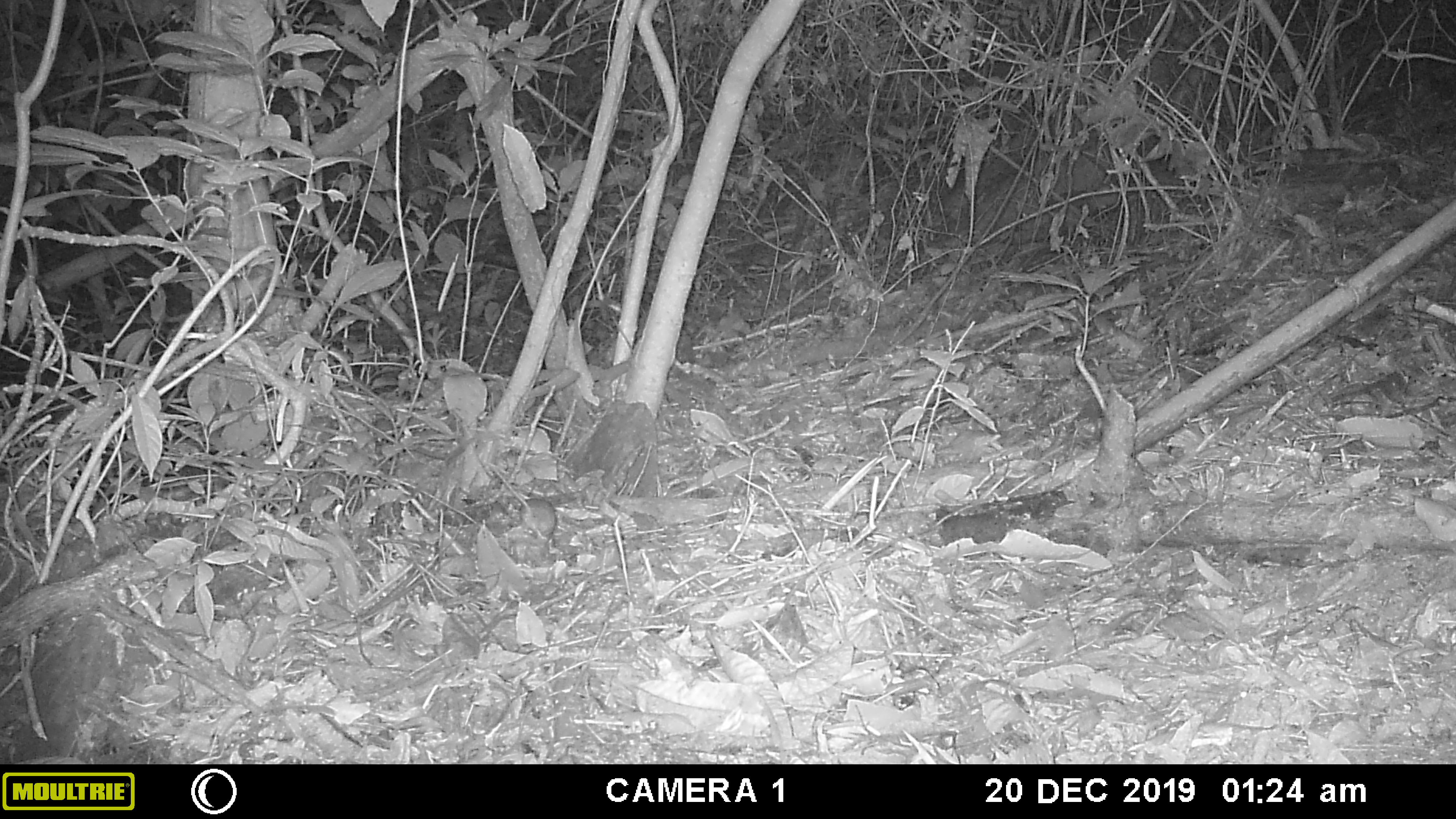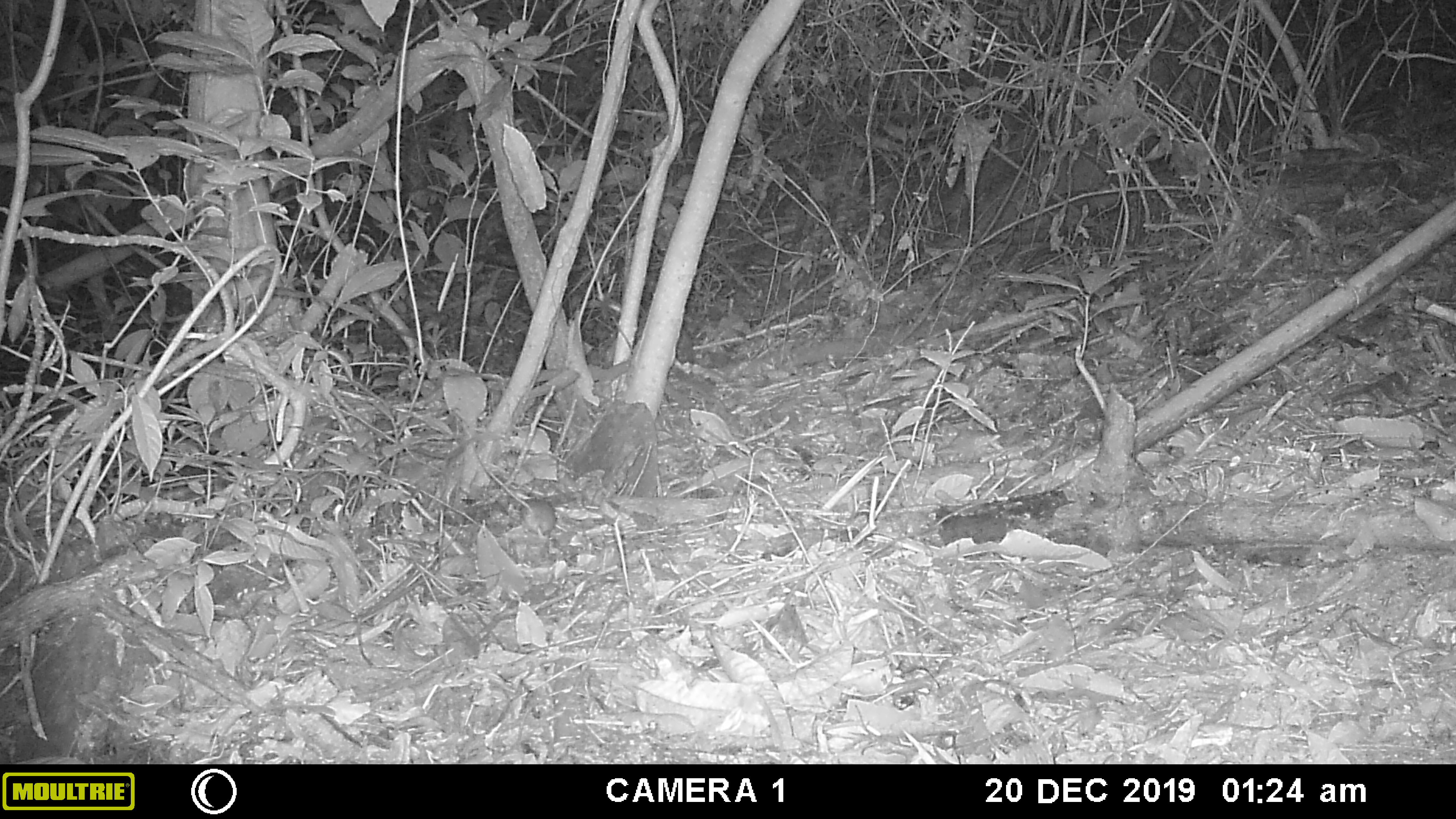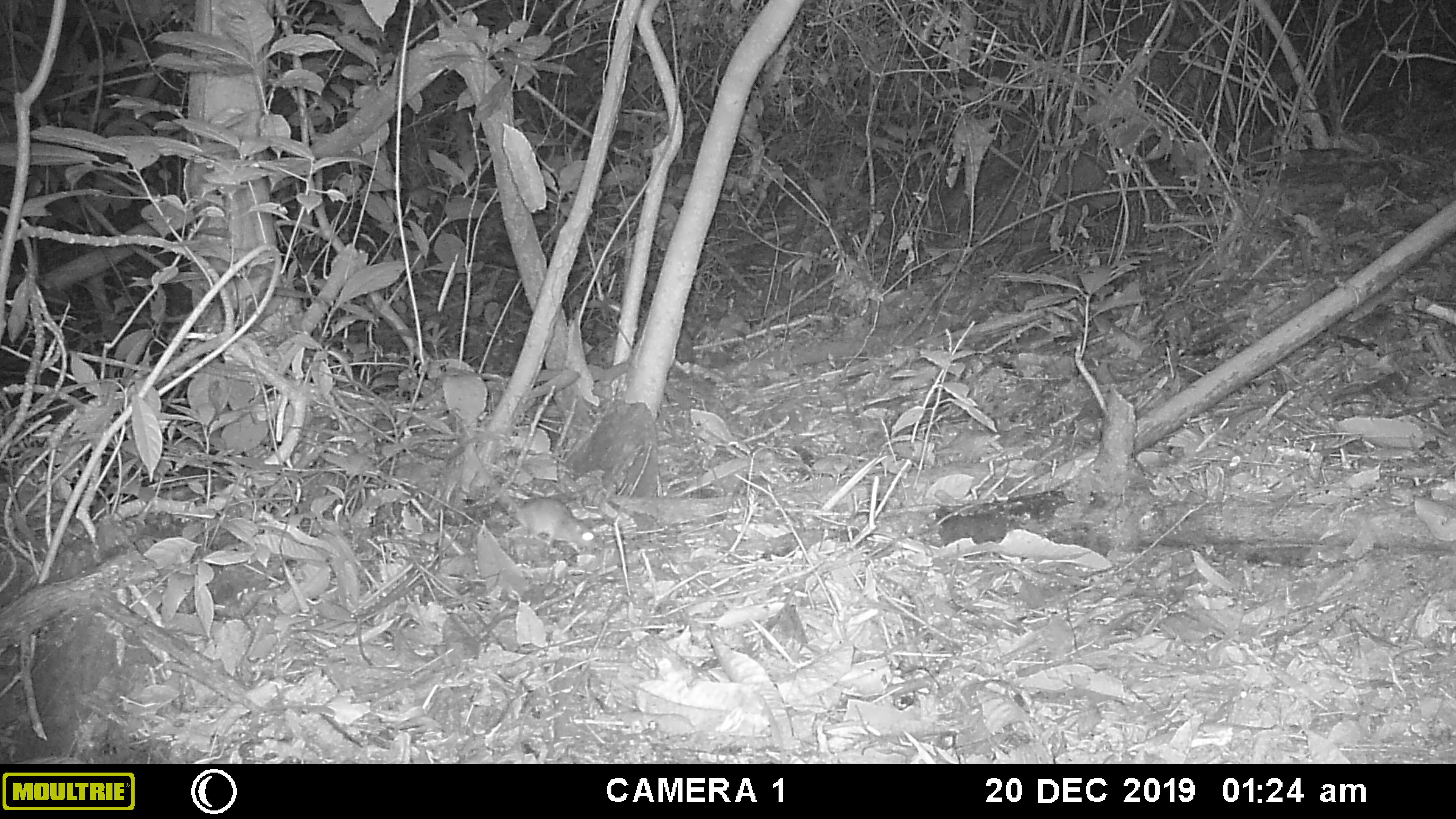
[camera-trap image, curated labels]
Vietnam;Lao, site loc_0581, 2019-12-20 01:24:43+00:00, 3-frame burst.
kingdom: Animalia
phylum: Chordata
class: Mammalia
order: Rodentia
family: Muridae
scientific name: Muridae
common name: old-world mice and rats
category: unidentified murid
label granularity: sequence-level